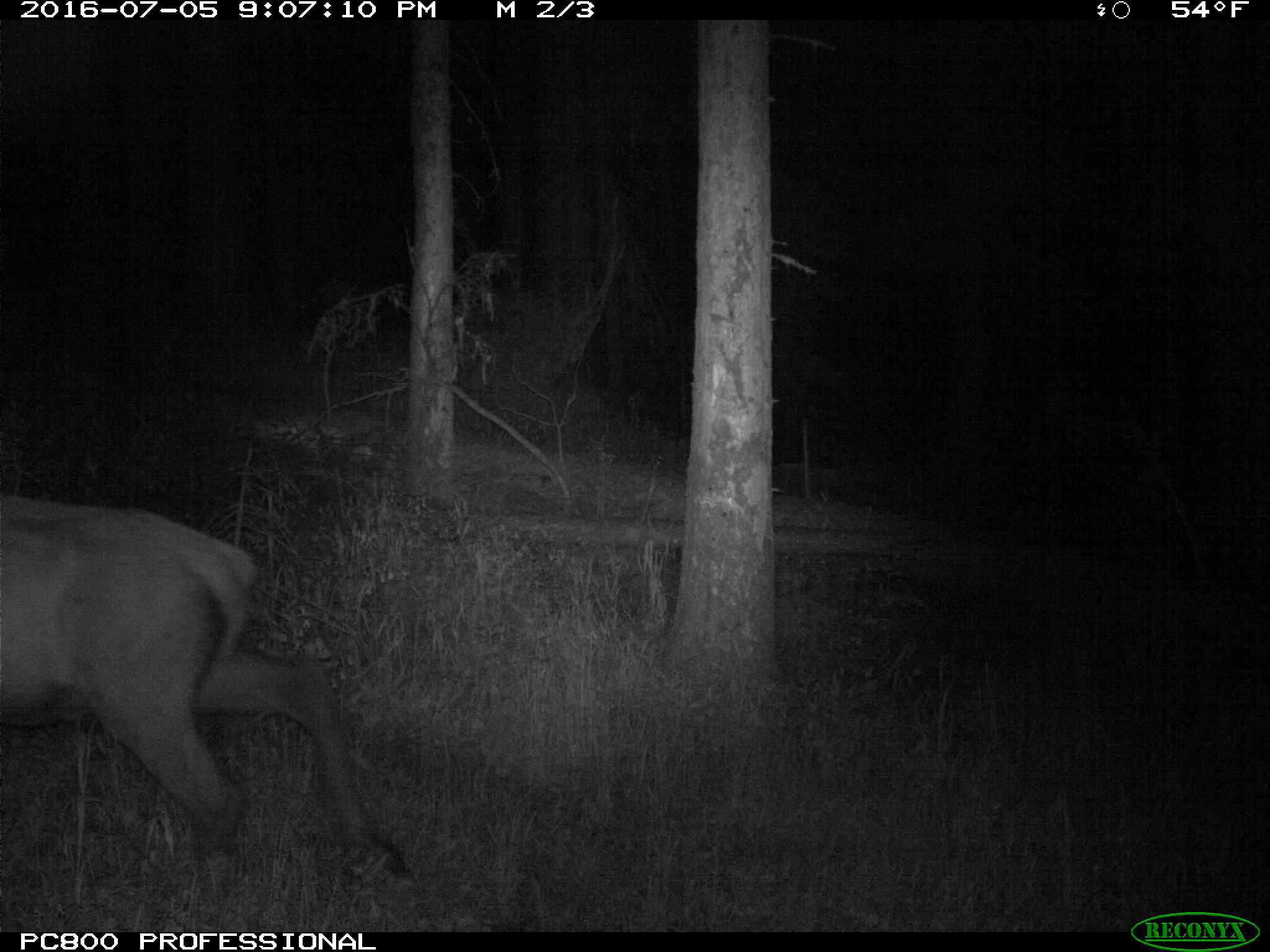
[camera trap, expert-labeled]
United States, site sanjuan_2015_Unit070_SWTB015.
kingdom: Animalia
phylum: Chordata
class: Mammalia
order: Artiodactyla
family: Cervidae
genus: Cervus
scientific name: Cervus elaphus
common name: red deer